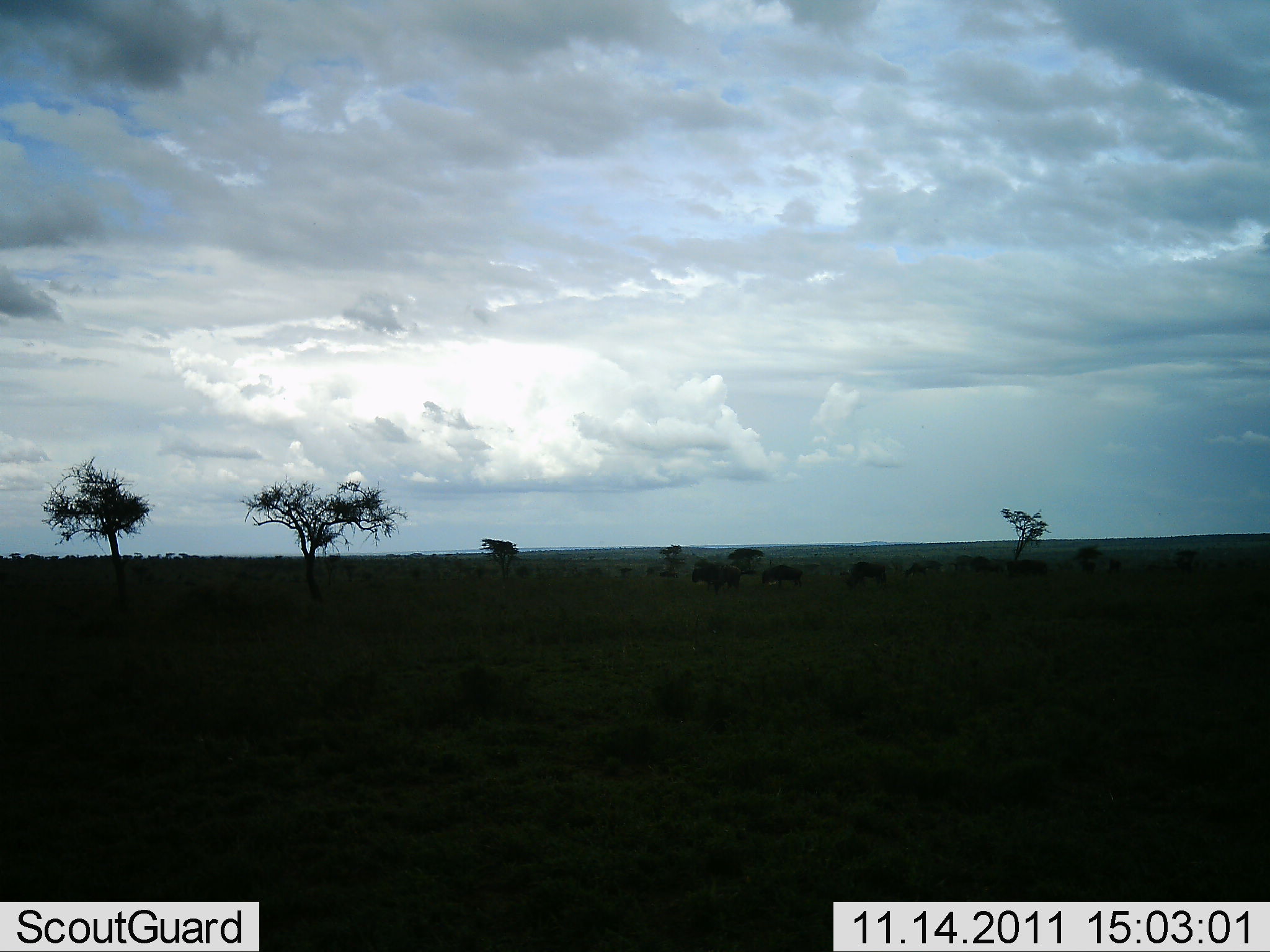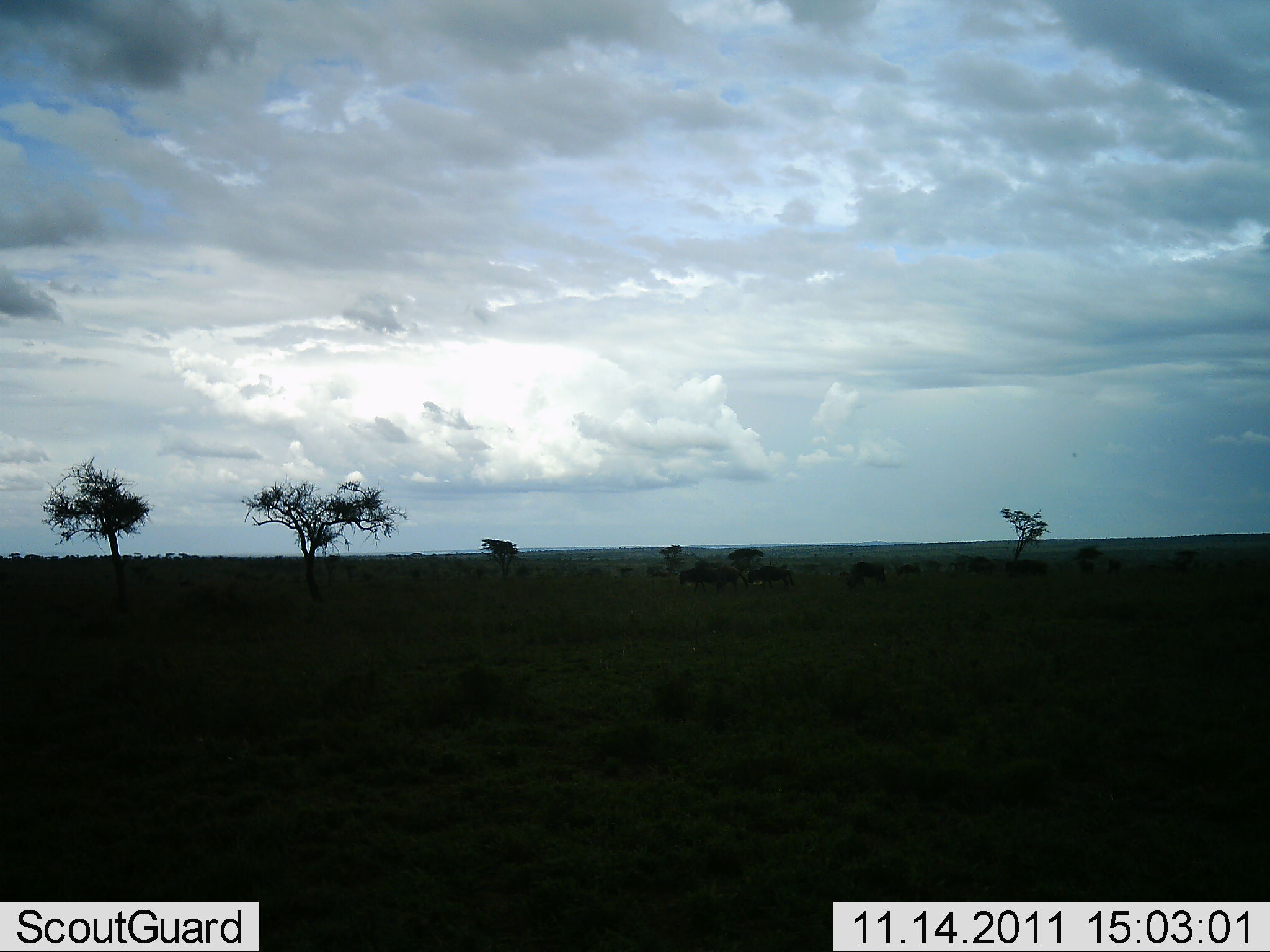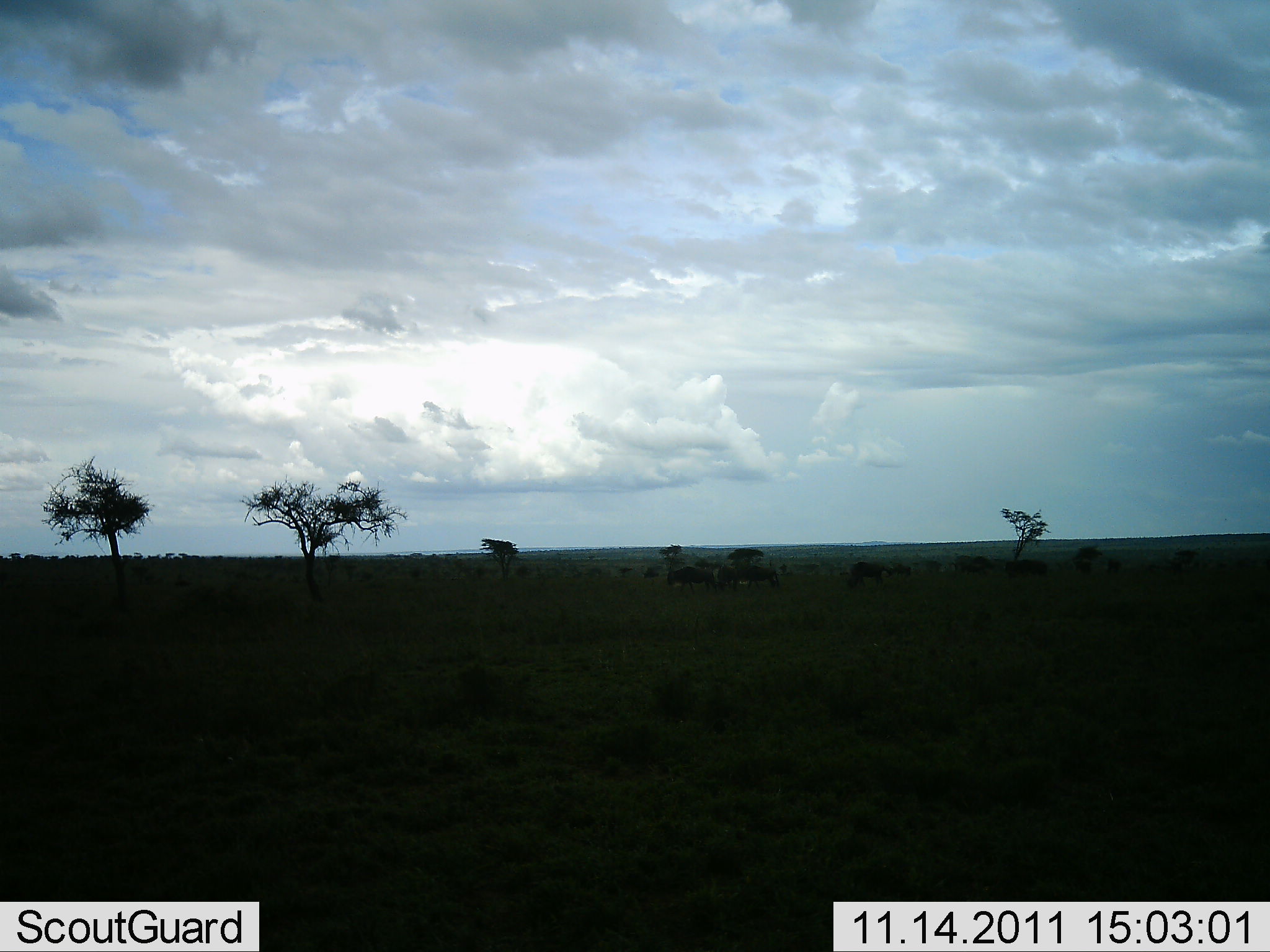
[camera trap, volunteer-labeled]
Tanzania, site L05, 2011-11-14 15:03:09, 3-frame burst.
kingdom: Animalia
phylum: Chordata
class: Mammalia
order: Artiodactyla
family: Bovidae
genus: Connochaetes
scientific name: Connochaetes taurinus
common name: blue wildebeest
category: wildebeest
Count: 11-50.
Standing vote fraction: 38%.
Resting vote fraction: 8%.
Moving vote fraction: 92%.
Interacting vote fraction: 0%.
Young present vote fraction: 0%.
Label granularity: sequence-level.